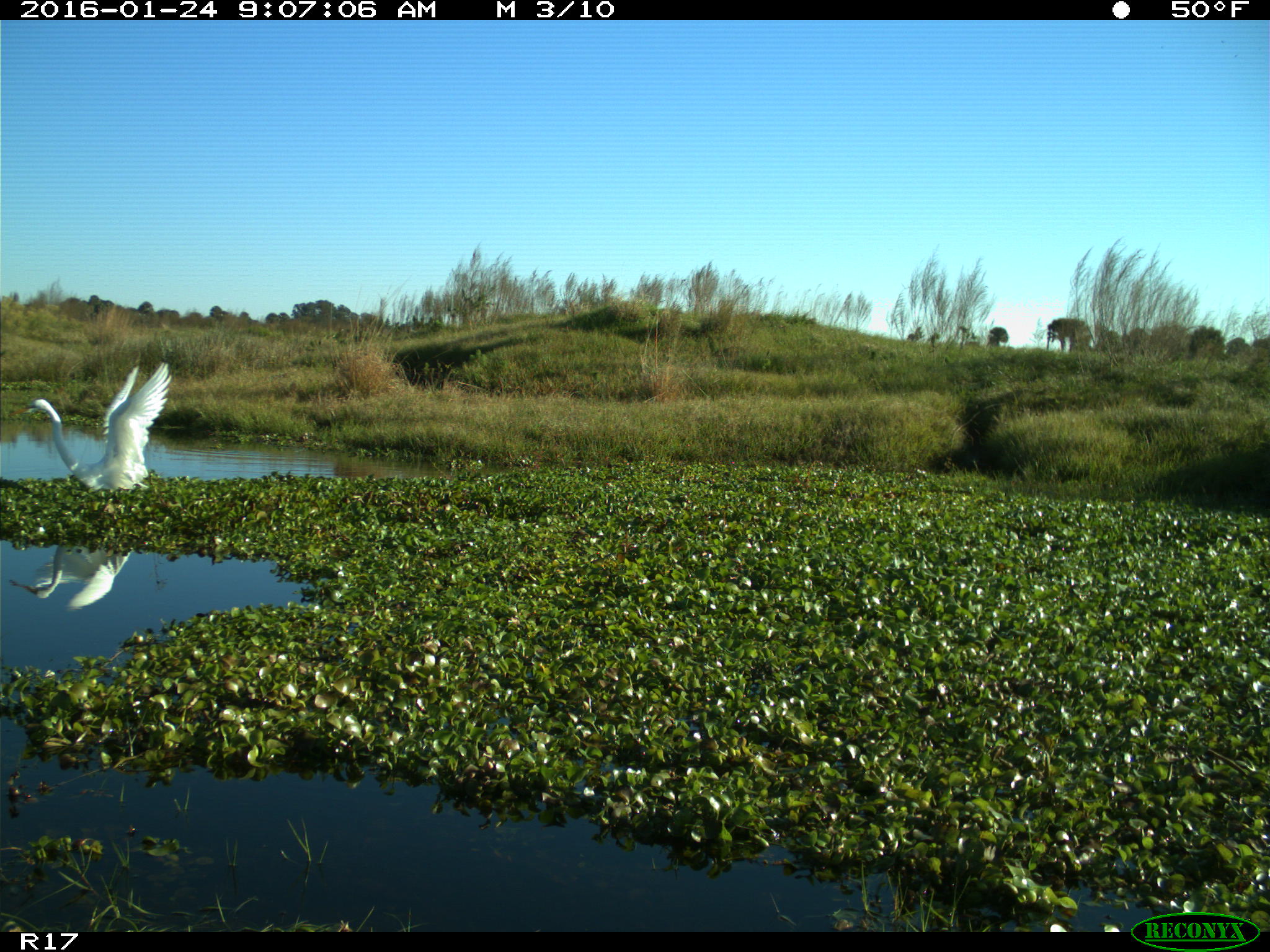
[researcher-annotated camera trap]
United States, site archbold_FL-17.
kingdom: Animalia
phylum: Chordata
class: Aves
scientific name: Aves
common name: birds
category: unidentified bird